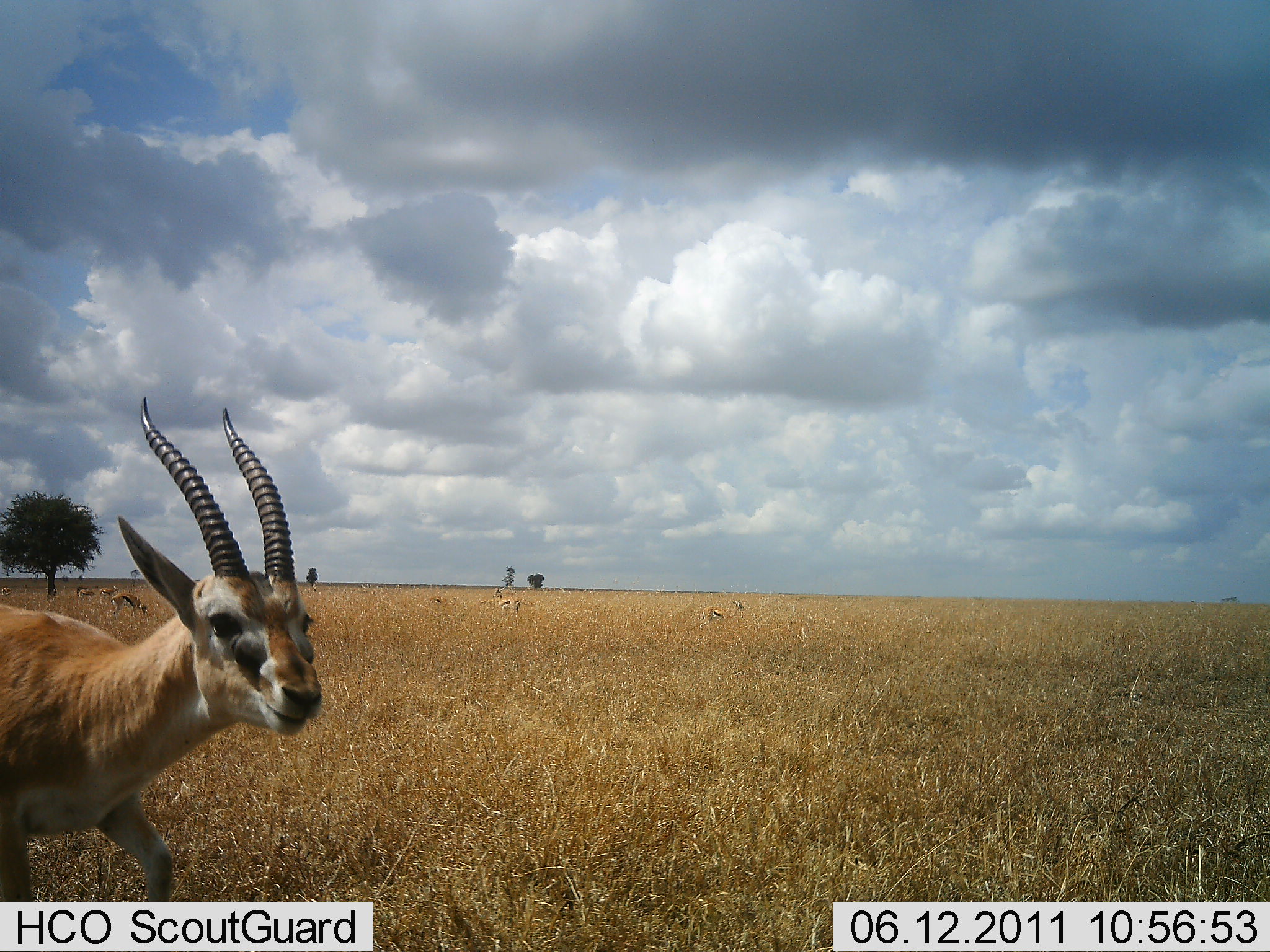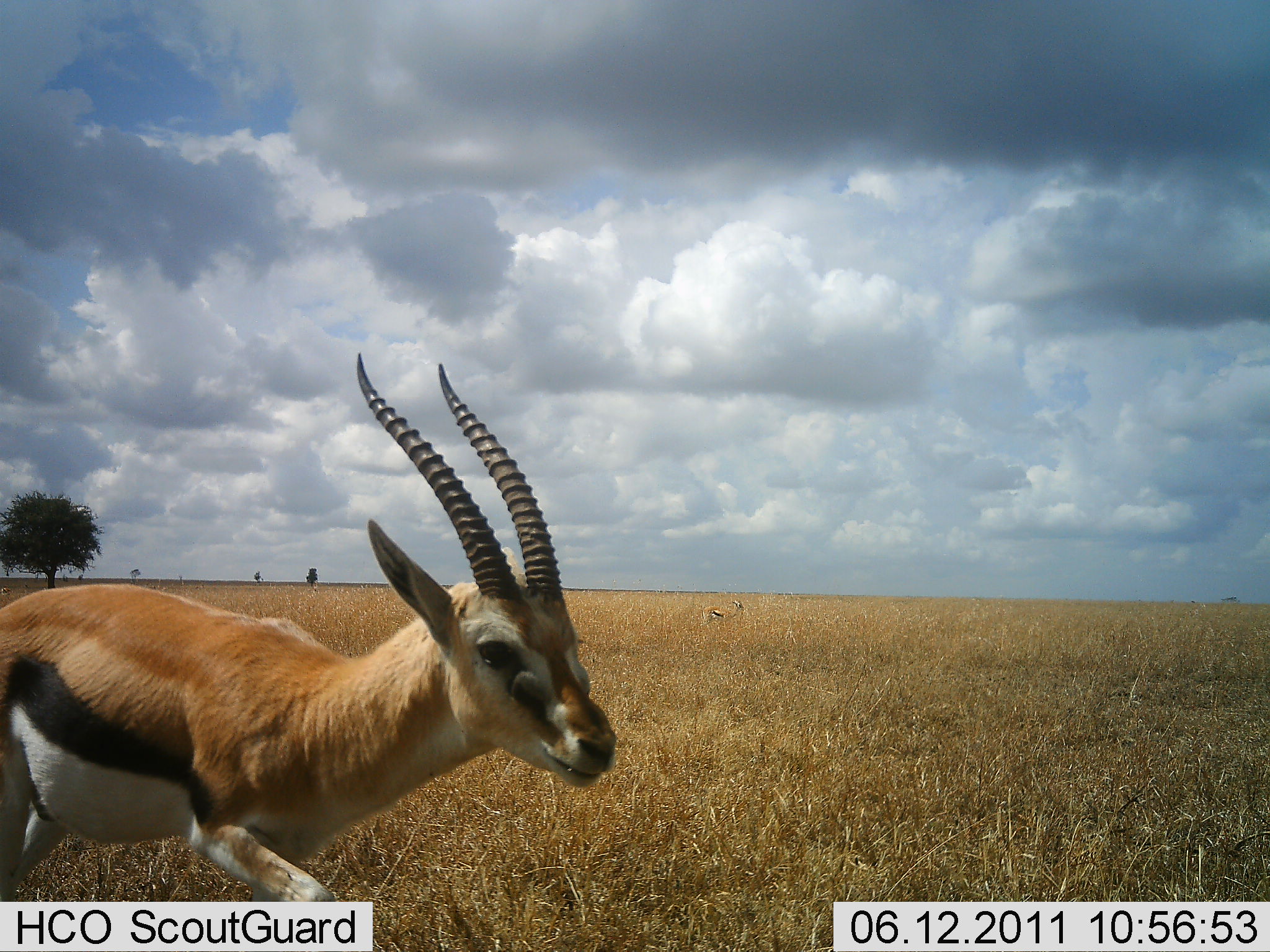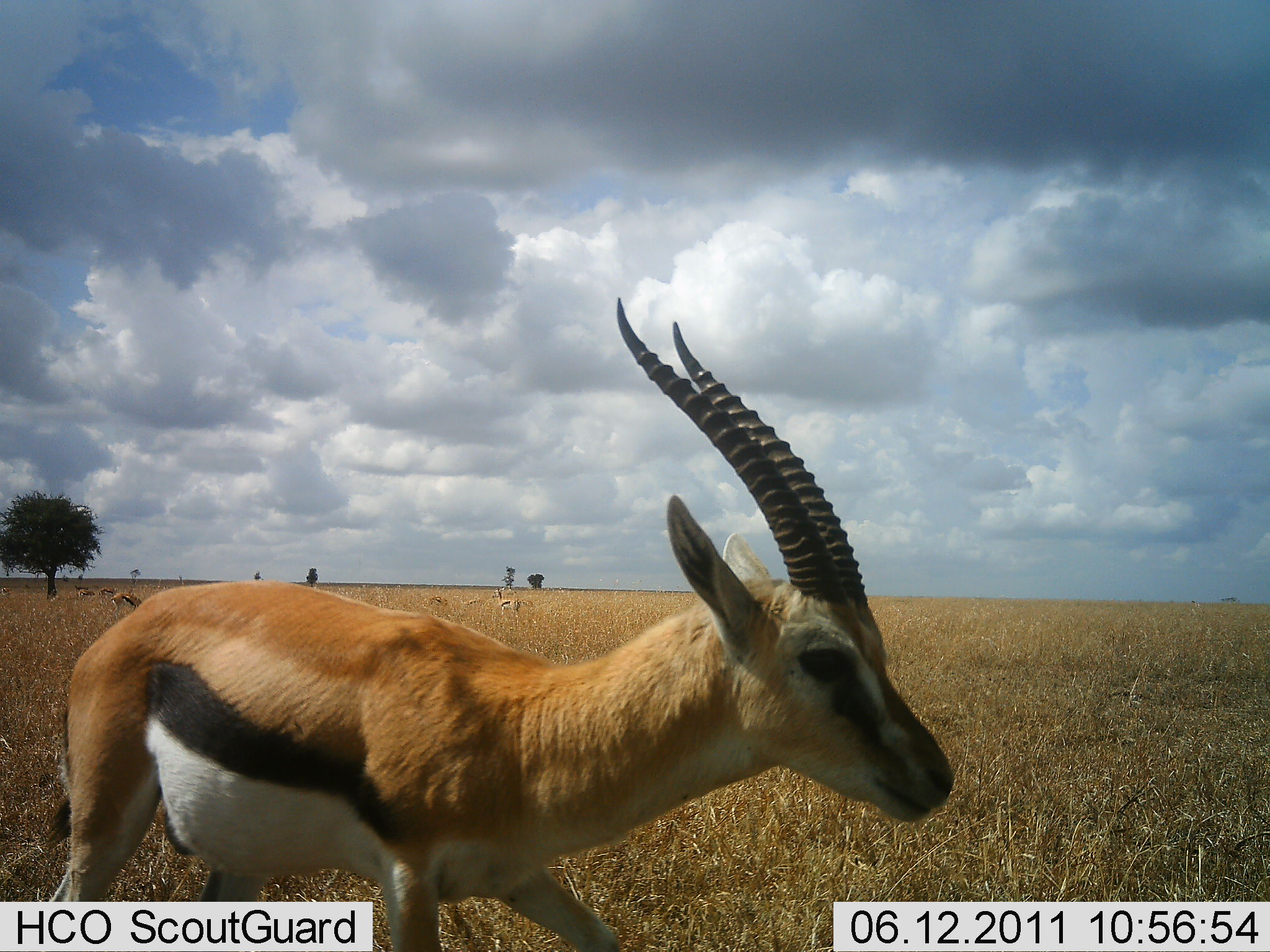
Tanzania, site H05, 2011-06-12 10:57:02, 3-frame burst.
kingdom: Animalia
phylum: Chordata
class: Mammalia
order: Artiodactyla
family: Bovidae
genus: Eudorcas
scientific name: Eudorcas thomsonii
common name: thomson's gazelle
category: gazellethomsons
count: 6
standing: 46%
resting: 0%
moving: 100%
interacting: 0%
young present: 0%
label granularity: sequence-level